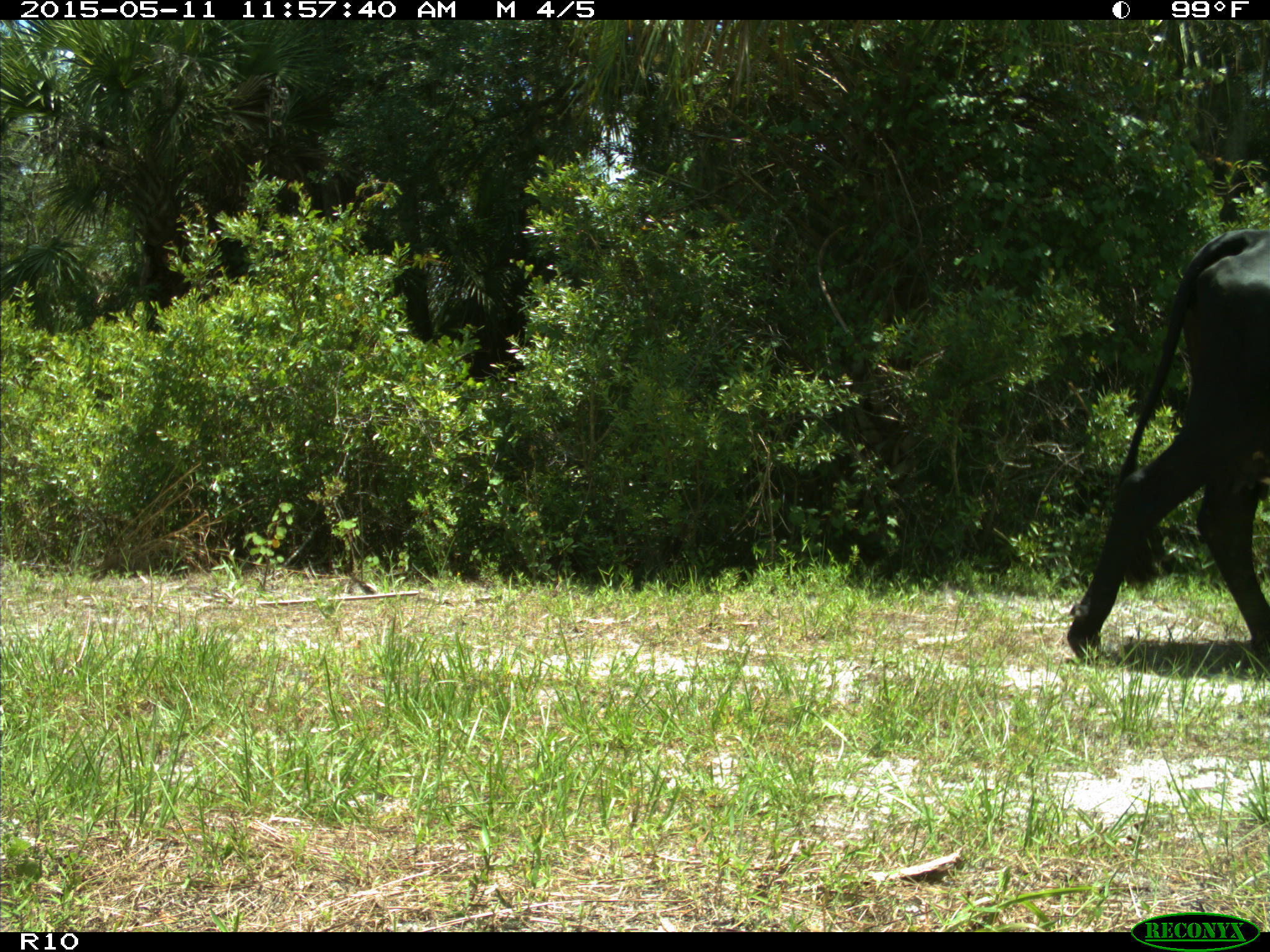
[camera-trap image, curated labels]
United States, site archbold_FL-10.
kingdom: Animalia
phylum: Chordata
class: Mammalia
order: Artiodactyla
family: Bovidae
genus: Bos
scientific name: Bos taurus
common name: domestic cow